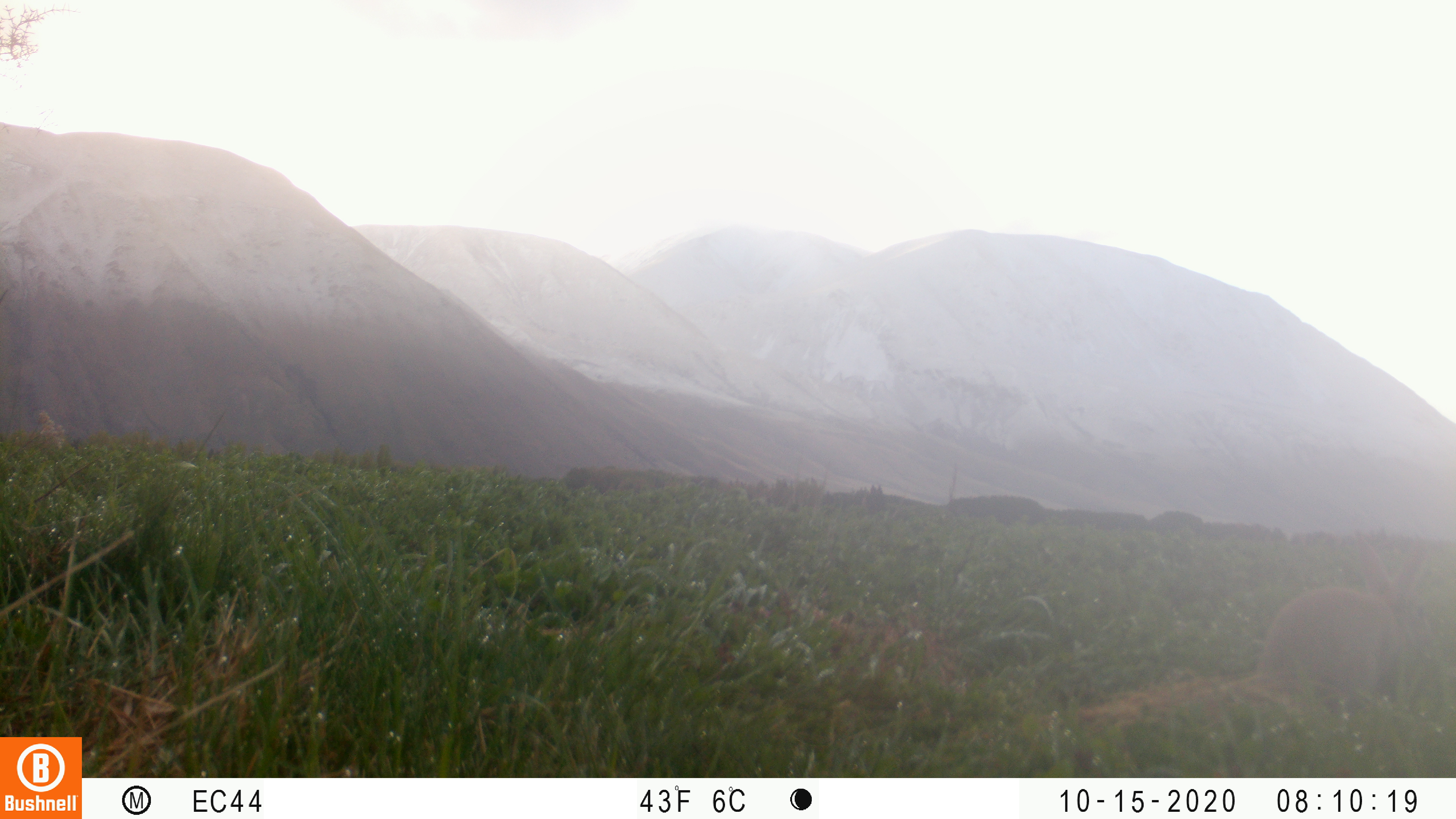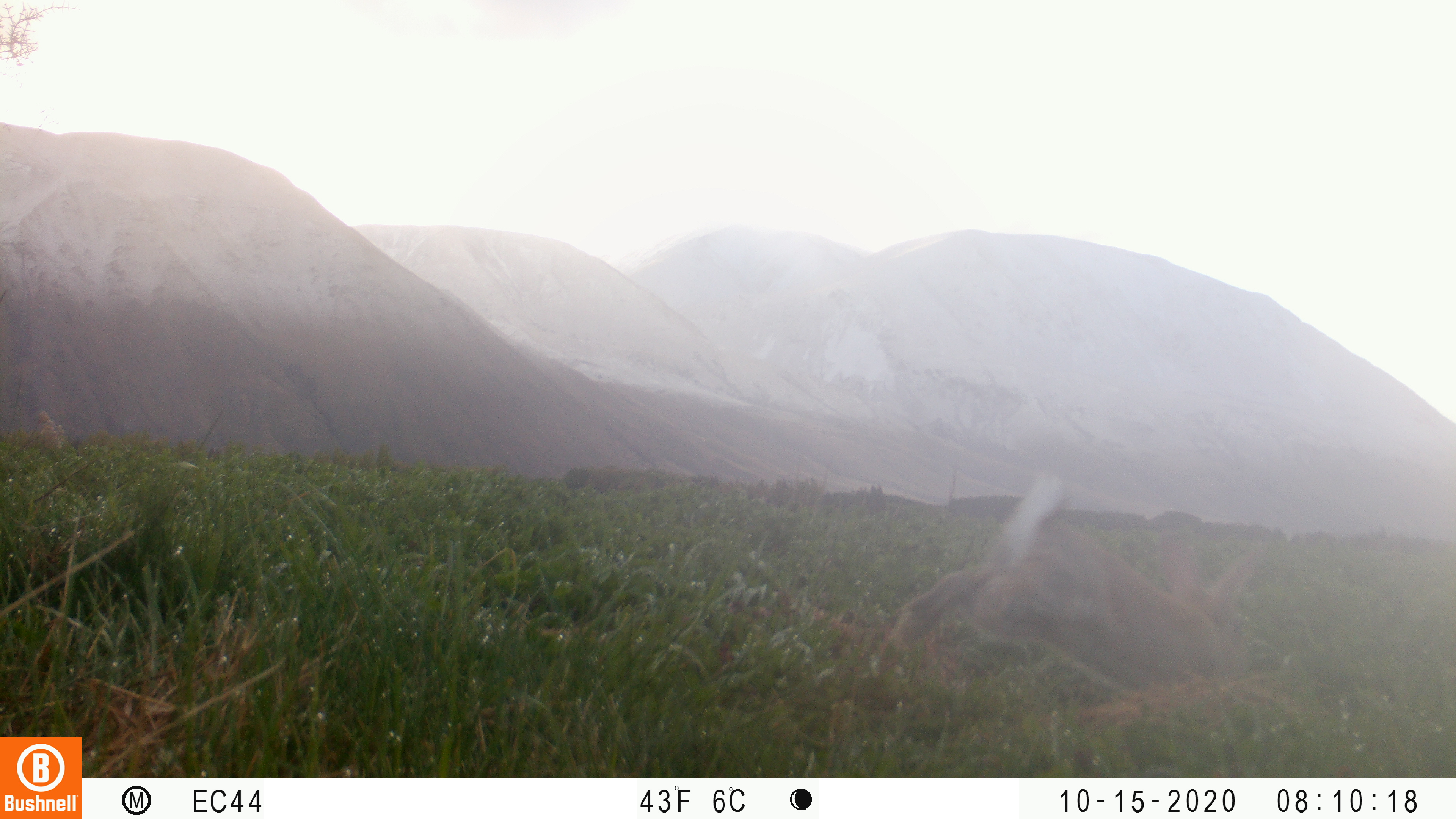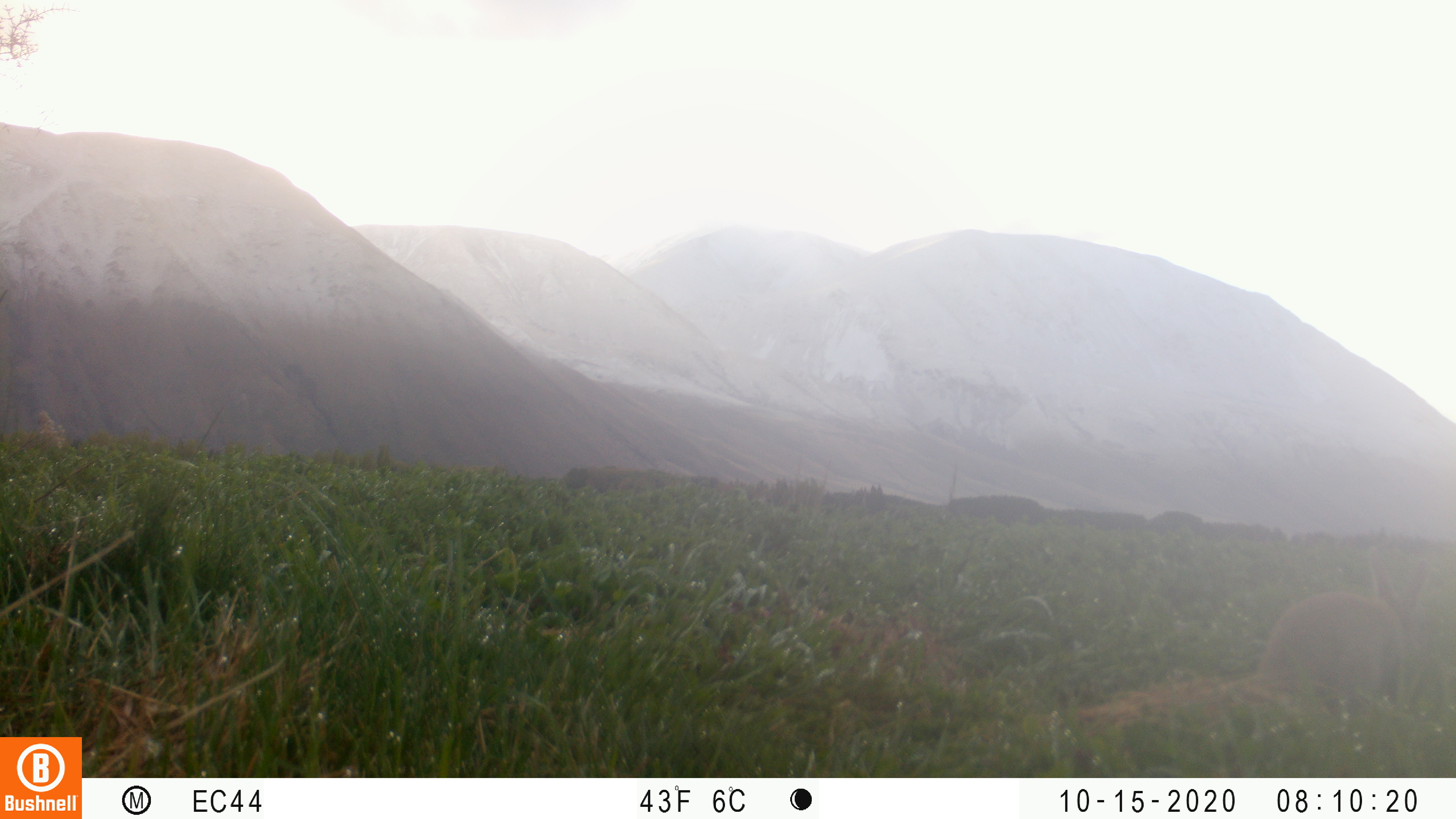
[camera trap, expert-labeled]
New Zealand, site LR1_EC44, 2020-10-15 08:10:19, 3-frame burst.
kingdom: Animalia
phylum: Chordata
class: Mammalia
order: Lagomorpha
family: Leporidae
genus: Oryctolagus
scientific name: Oryctolagus cuniculus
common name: european rabbit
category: rabbit